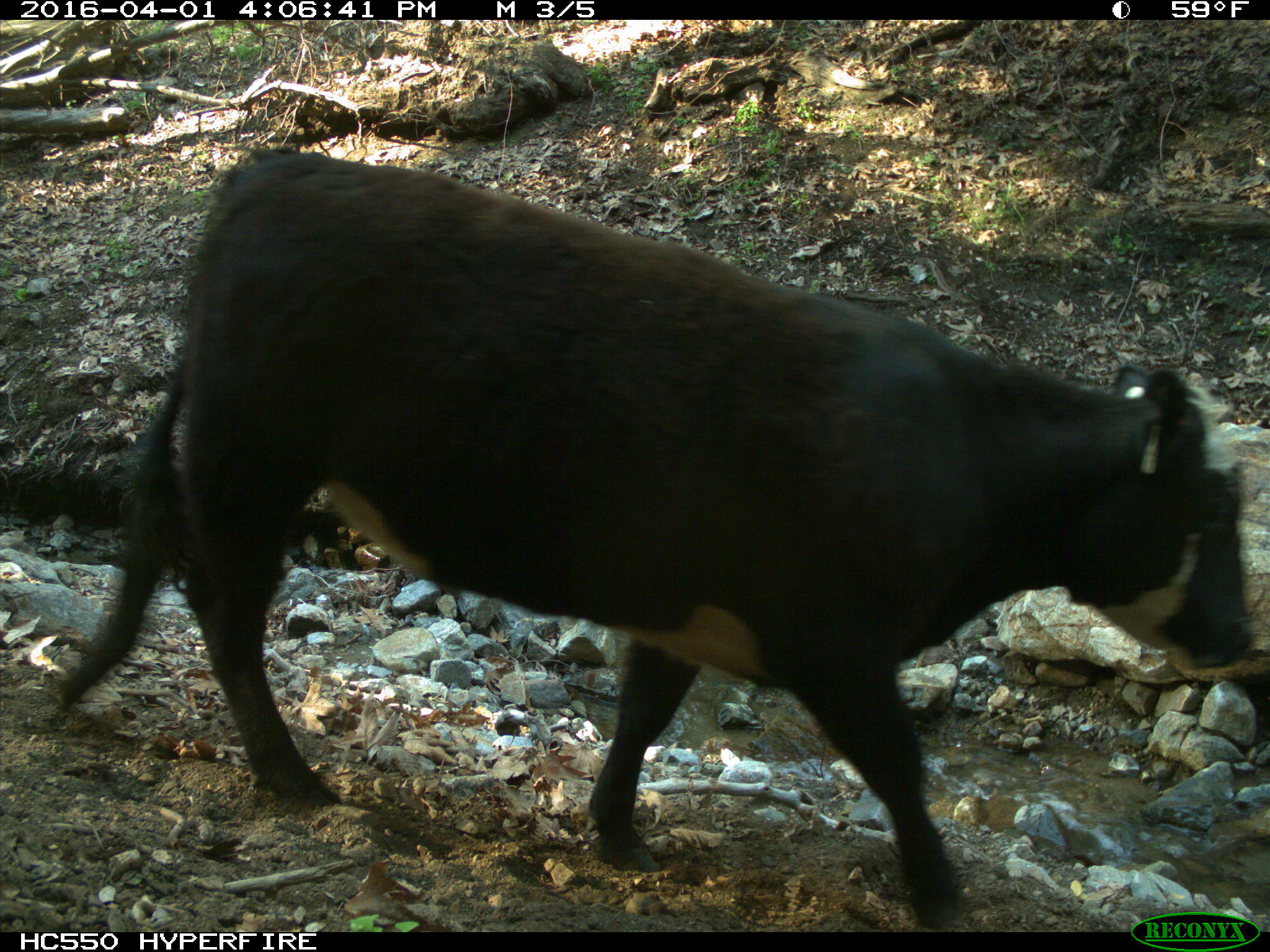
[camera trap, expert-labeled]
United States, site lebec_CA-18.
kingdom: Animalia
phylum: Chordata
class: Mammalia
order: Artiodactyla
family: Bovidae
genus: Bos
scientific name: Bos taurus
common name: domestic cow